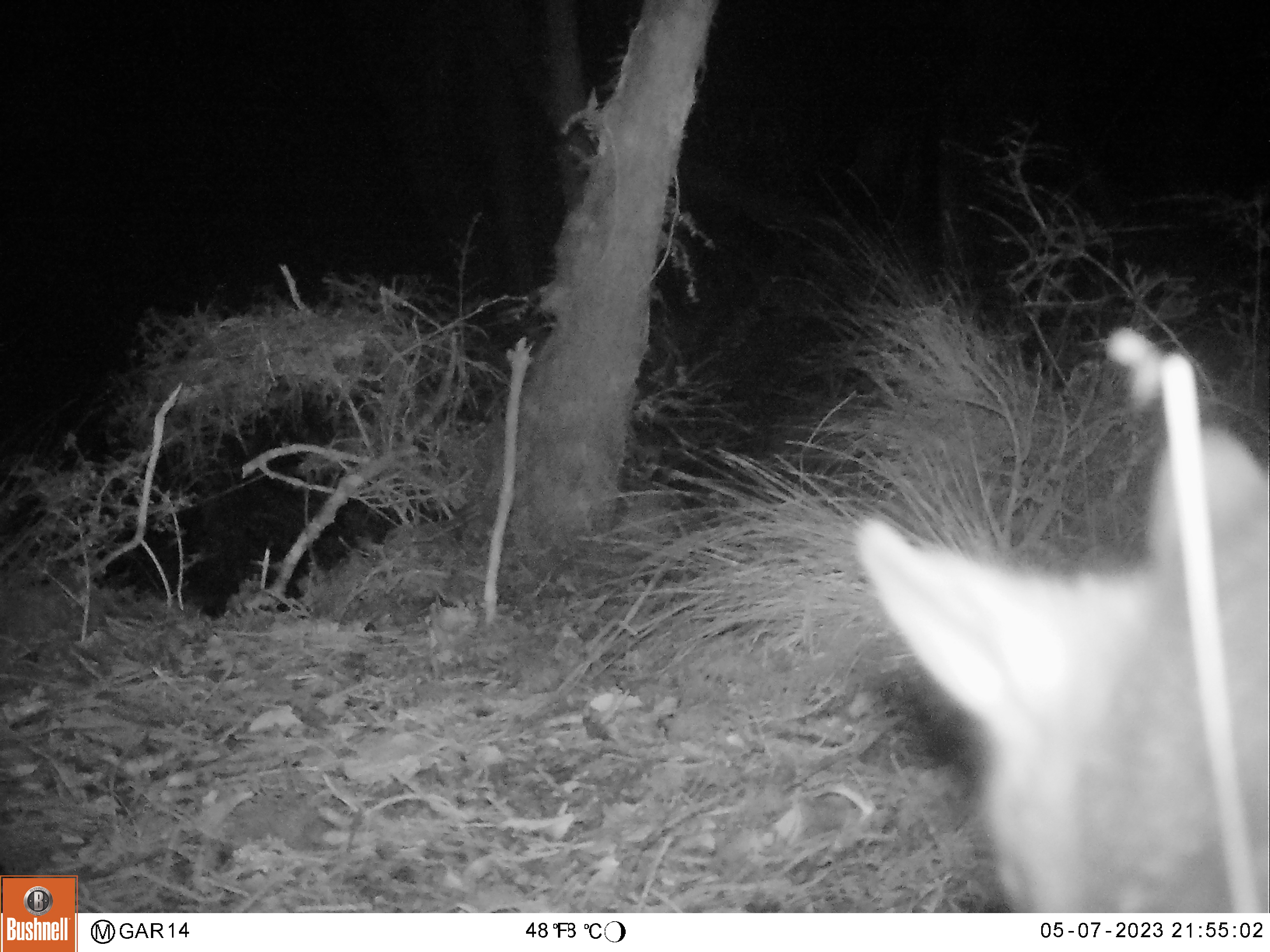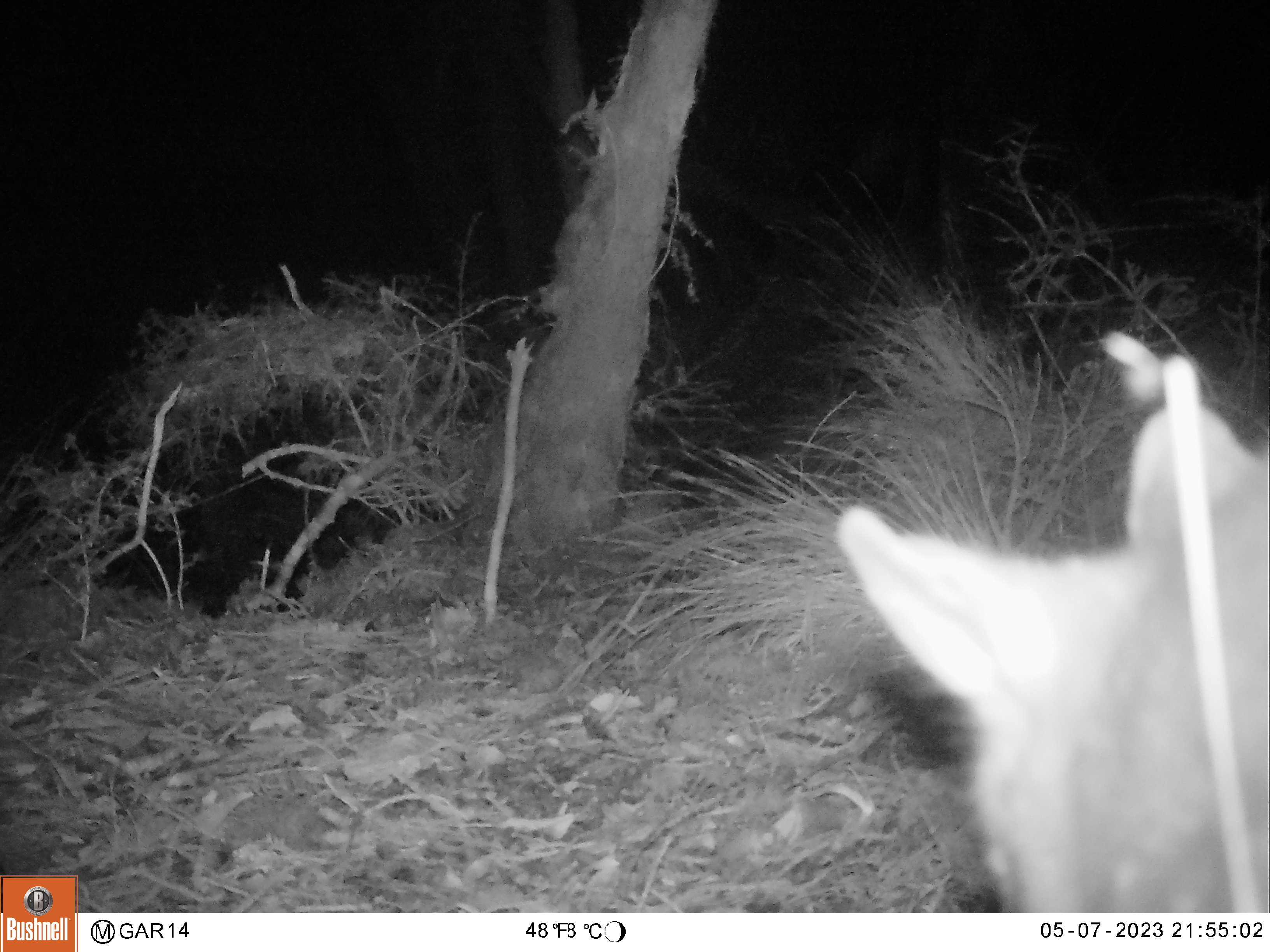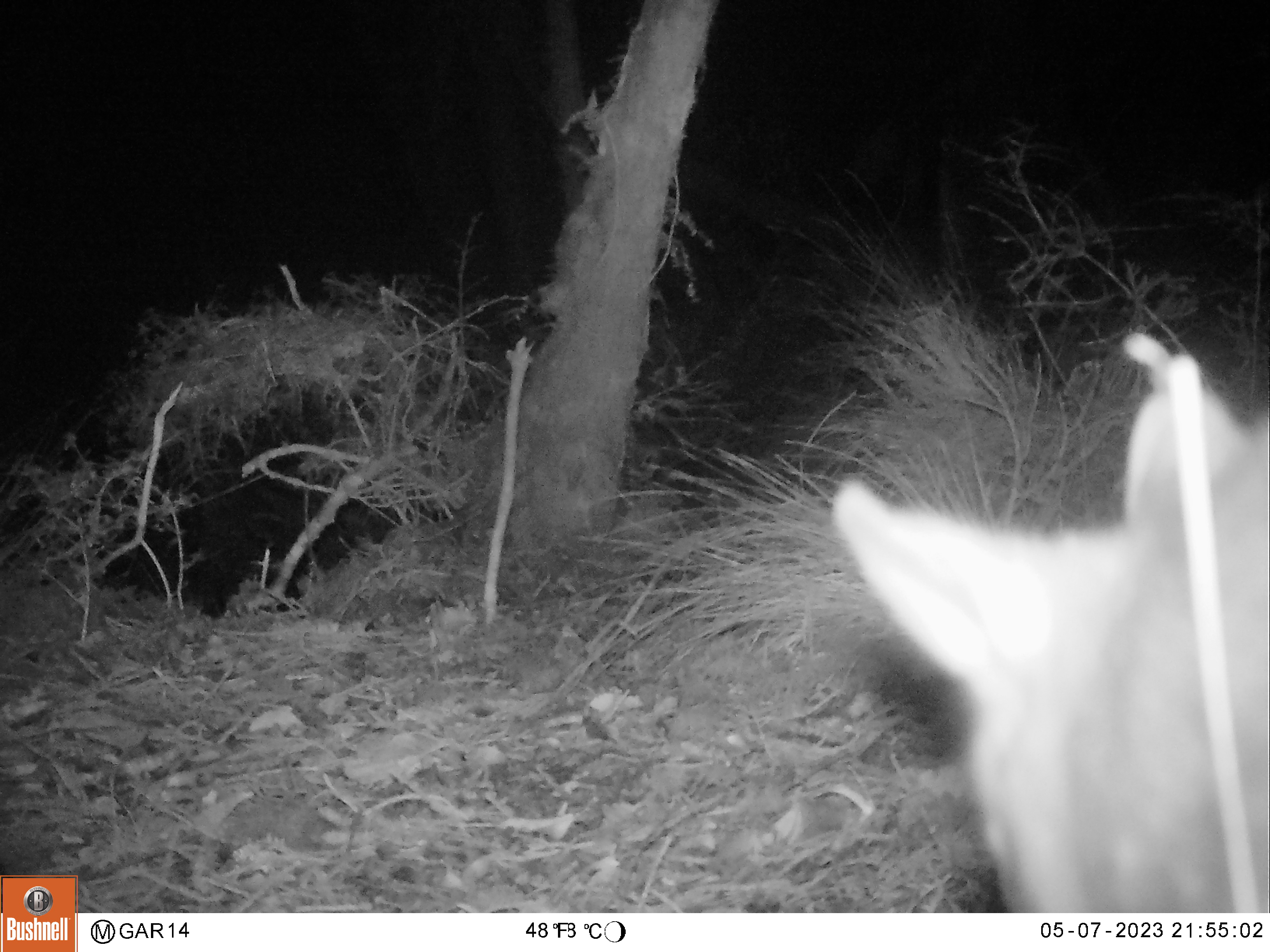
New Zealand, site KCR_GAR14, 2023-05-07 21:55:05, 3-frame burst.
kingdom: Animalia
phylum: Chordata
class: Mammalia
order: Diprotodontia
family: Phalangeridae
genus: Trichosurus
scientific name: Trichosurus vulpecula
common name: common brushtail possum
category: possum